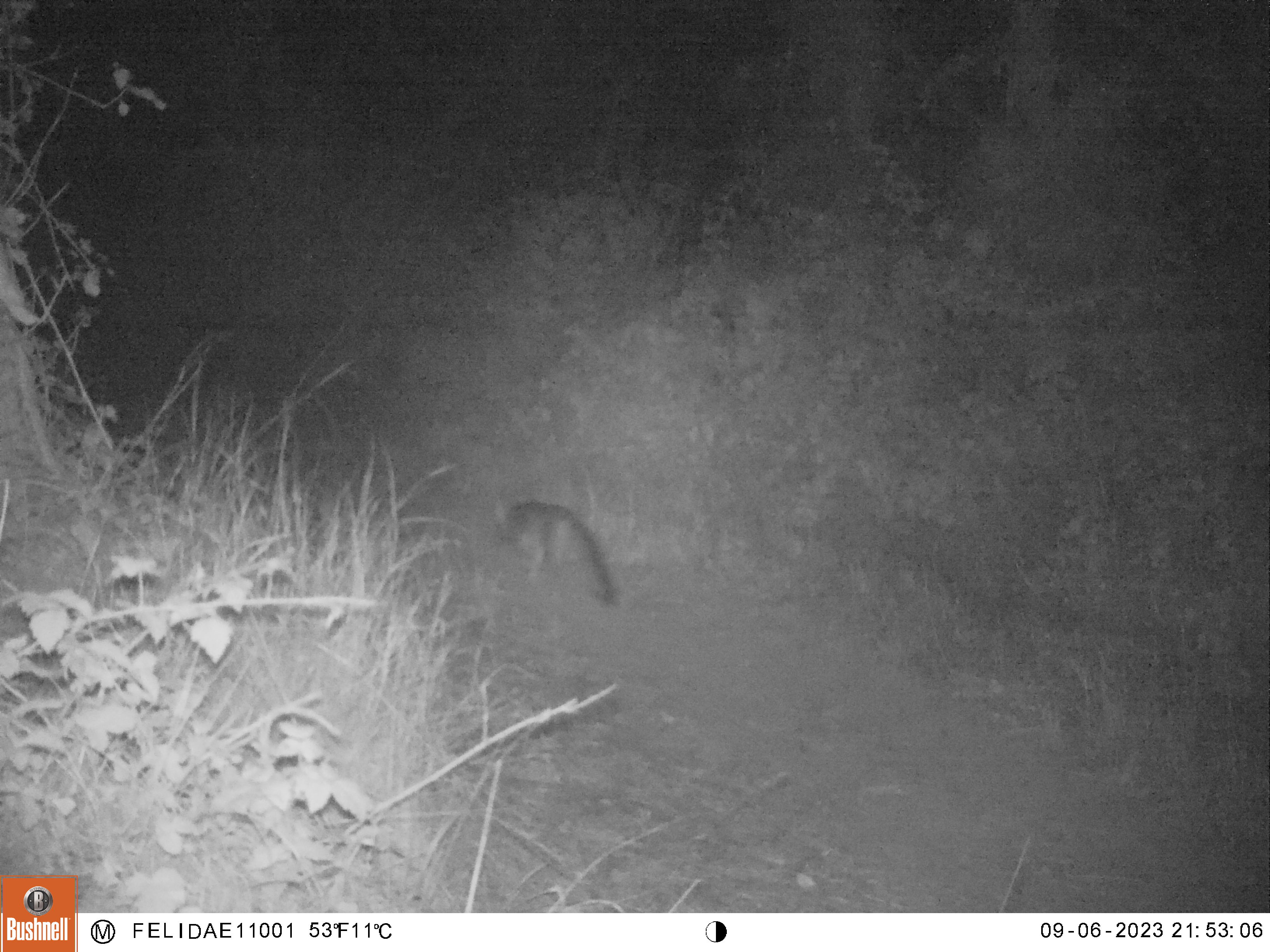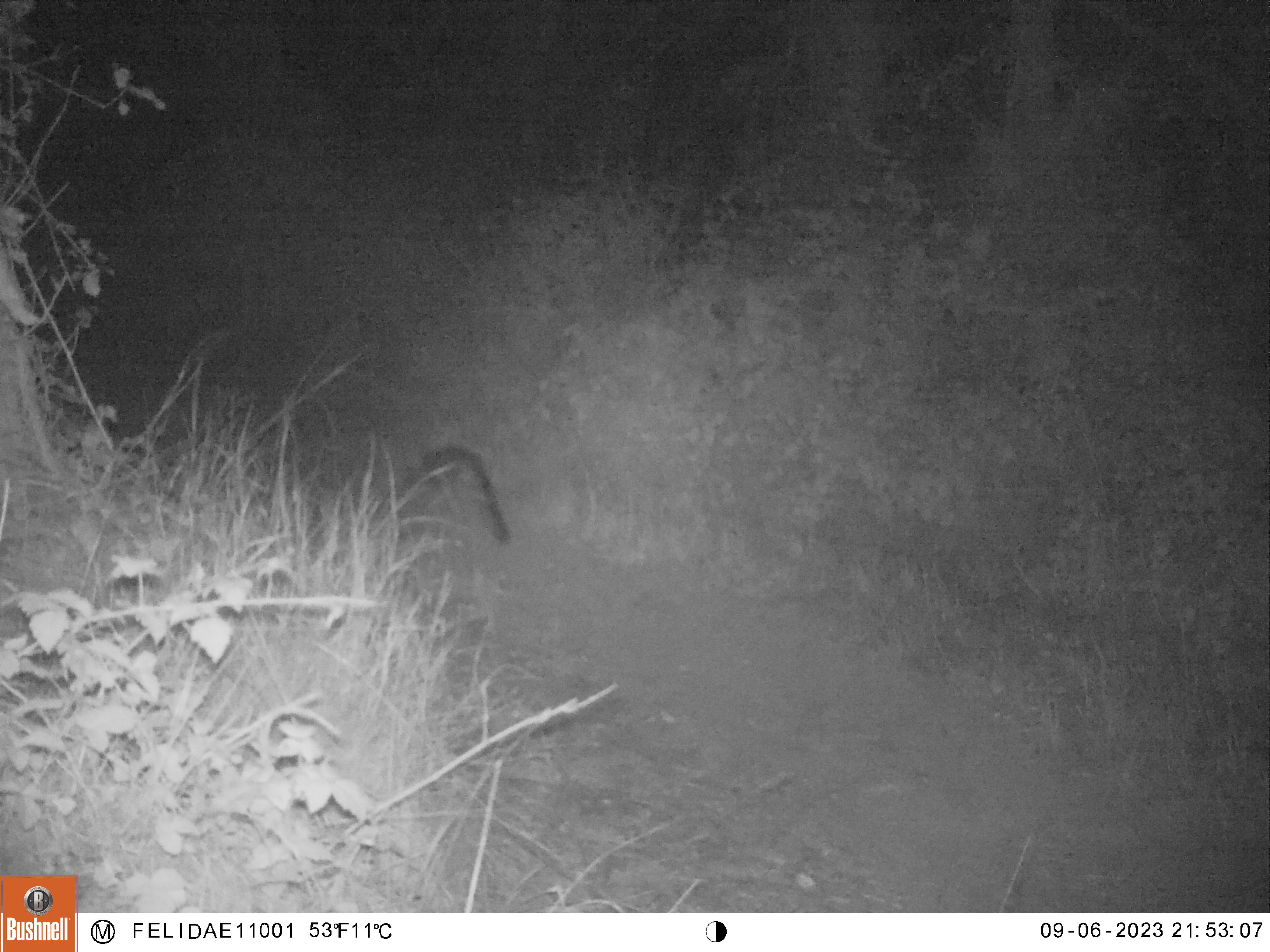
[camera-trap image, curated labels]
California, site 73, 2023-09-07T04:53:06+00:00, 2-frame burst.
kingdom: Animalia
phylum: Chordata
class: Mammalia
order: Carnivora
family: Canidae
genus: Urocyon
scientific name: Urocyon cinereoargenteus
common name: gray fox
Gray fox (Urocyon cinereoargenteus).